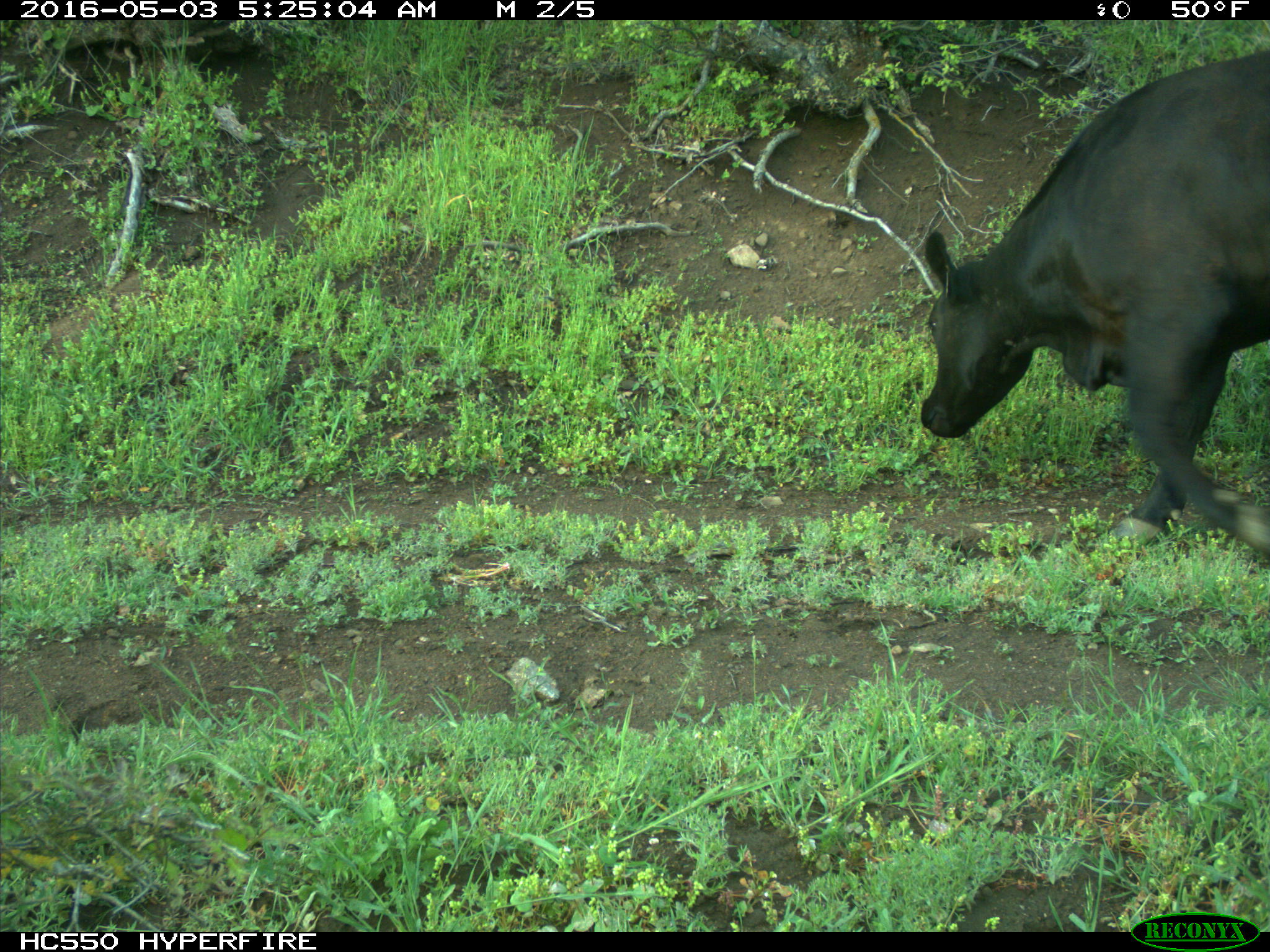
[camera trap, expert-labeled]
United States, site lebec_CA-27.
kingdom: Animalia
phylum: Chordata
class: Mammalia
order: Artiodactyla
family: Bovidae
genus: Bos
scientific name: Bos taurus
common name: domestic cow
Bos taurus (domestic cow).